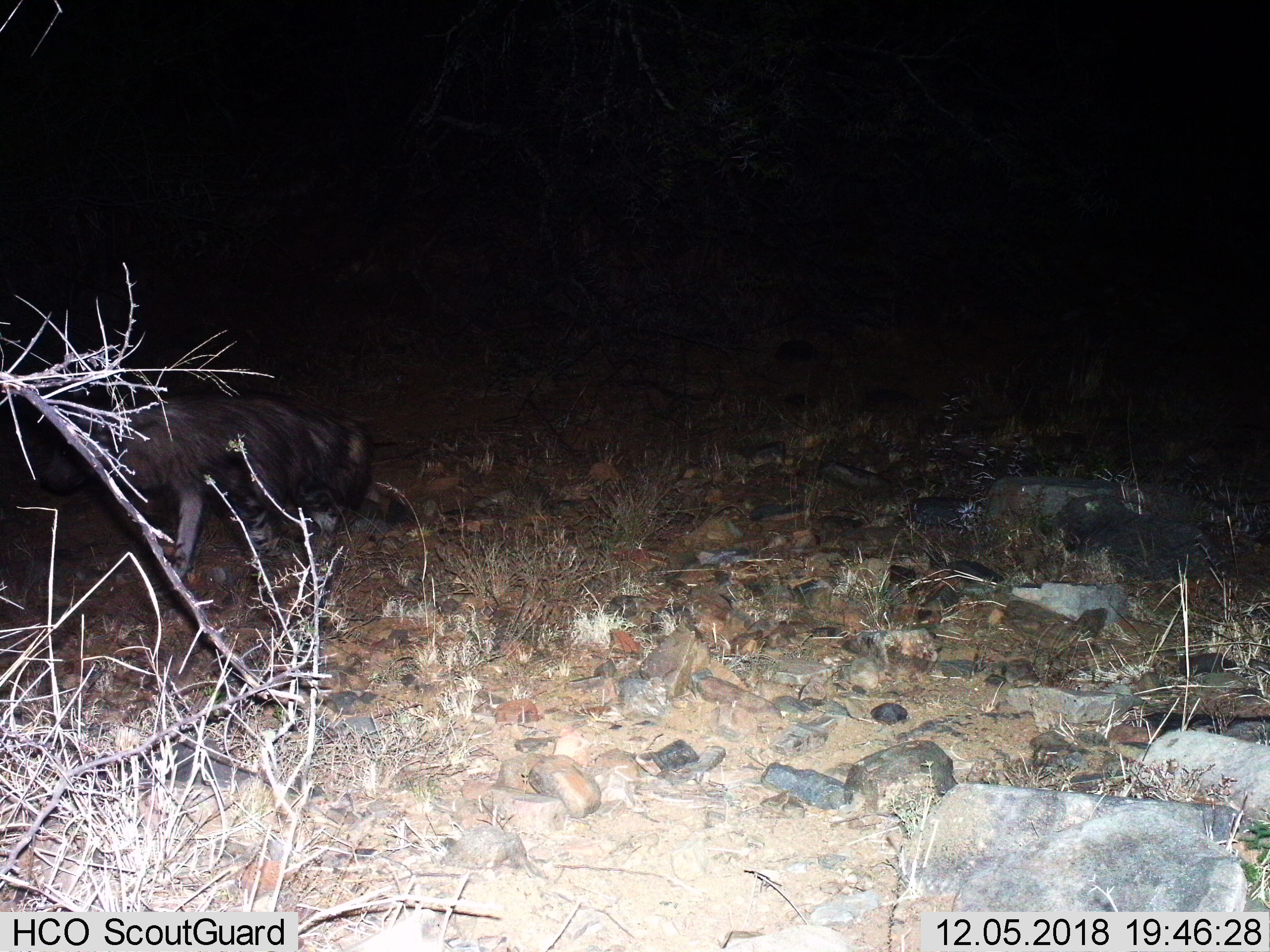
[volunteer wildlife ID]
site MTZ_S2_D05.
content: unidentified animal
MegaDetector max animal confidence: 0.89